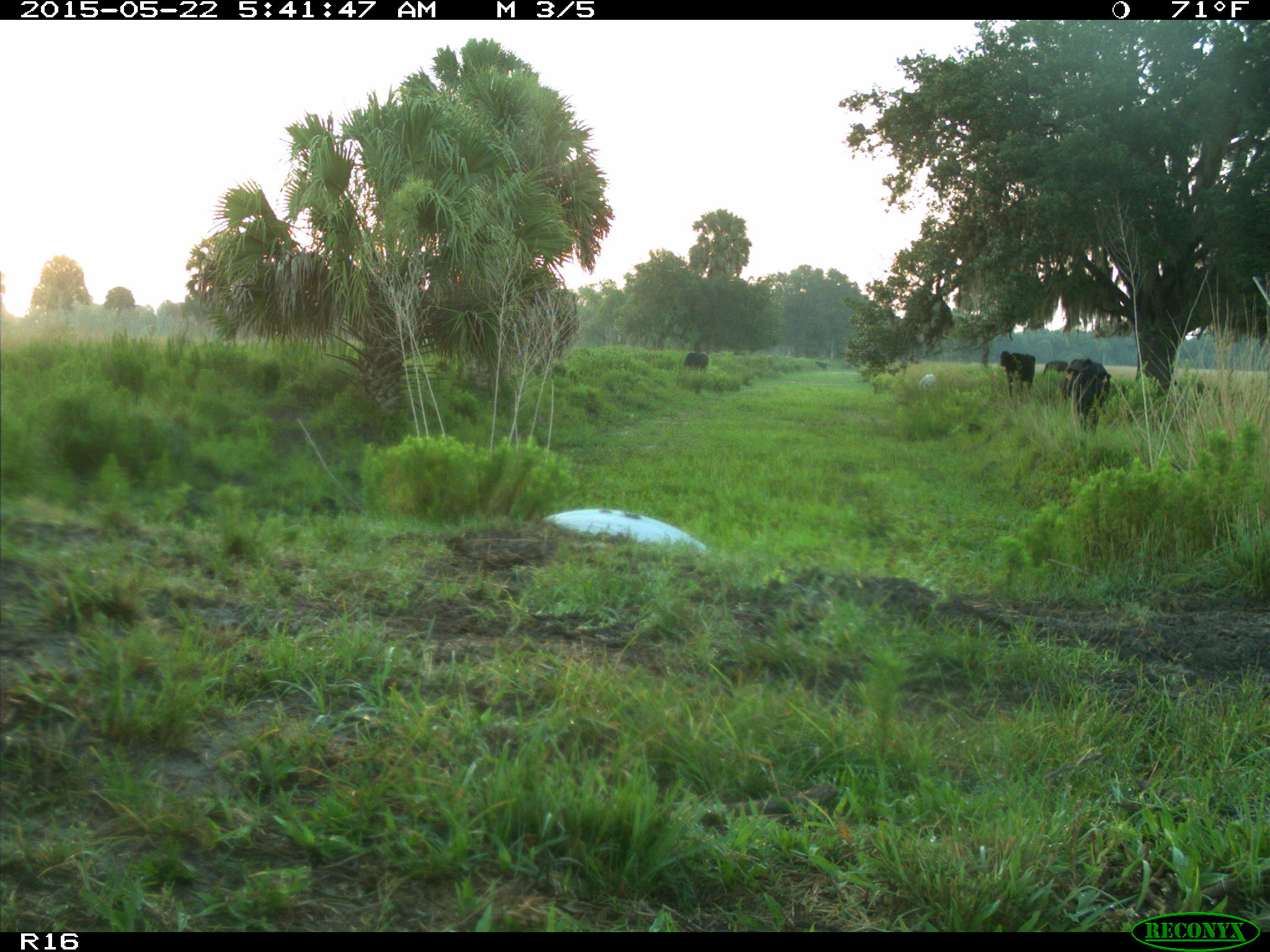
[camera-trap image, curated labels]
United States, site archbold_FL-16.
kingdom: Animalia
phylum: Chordata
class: Mammalia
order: Artiodactyla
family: Bovidae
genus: Bos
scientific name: Bos taurus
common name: domestic cow